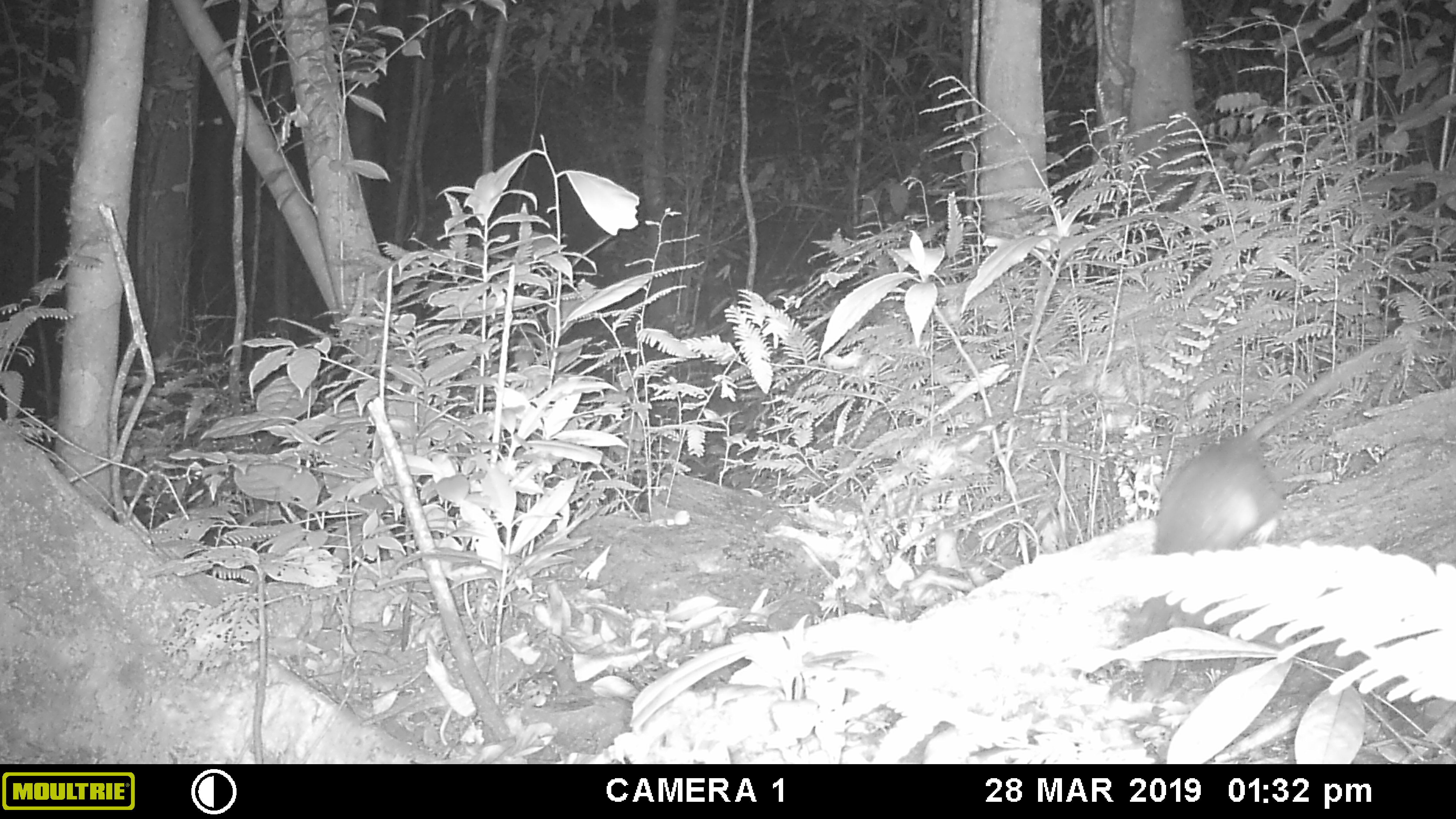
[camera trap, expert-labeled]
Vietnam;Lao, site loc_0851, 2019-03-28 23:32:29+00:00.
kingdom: Animalia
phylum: Chordata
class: Mammalia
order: Rodentia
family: Muridae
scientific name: Muridae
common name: old-world mice and rats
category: unidentified murid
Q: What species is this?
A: Unidentified murid (old-world mice and rats) (Muridae).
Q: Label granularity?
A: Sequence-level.